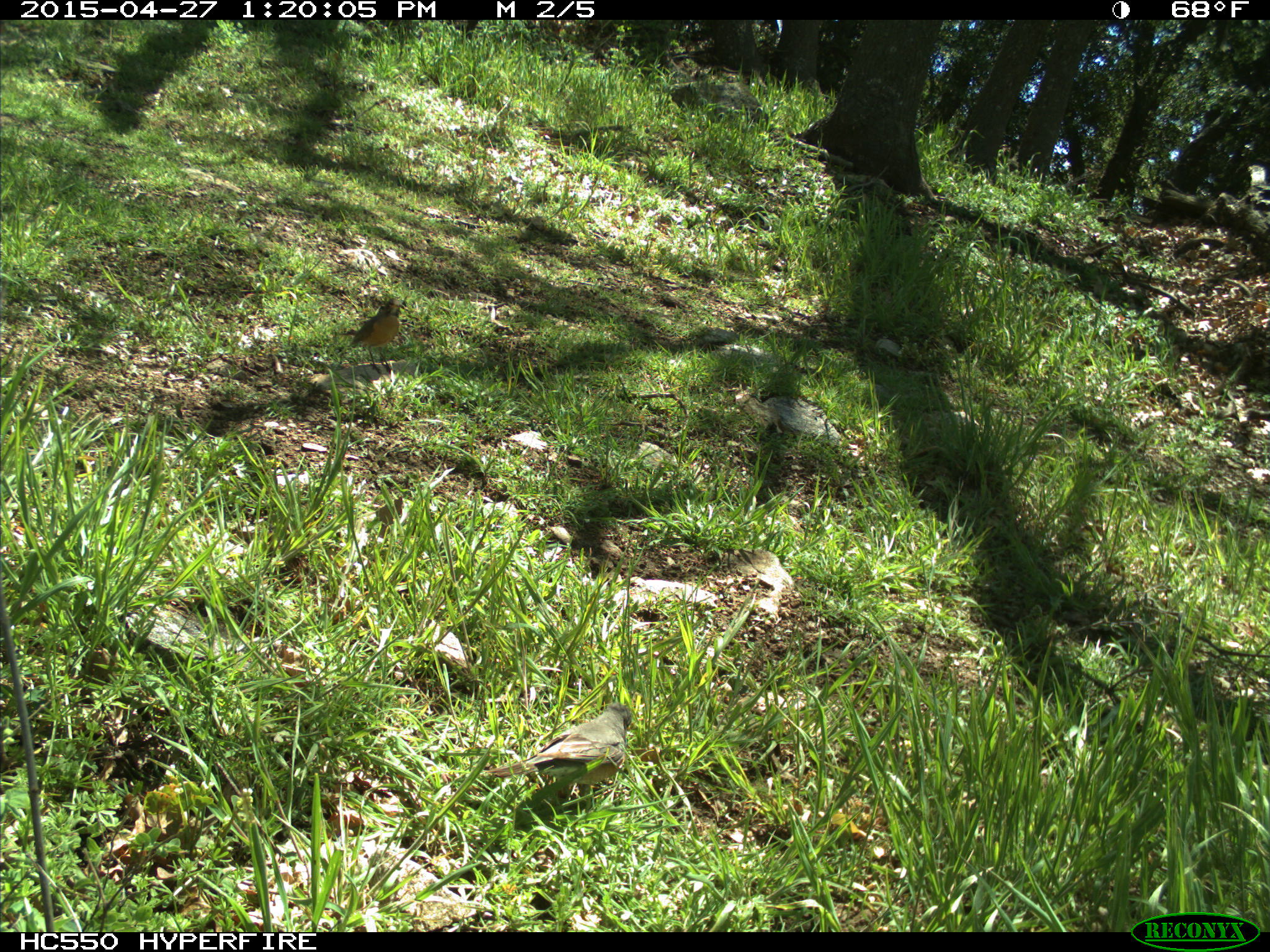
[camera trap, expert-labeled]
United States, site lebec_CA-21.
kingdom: Animalia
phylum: Chordata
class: Aves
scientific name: Aves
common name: birds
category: unidentified bird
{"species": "unidentified bird (birds) (Aves)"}